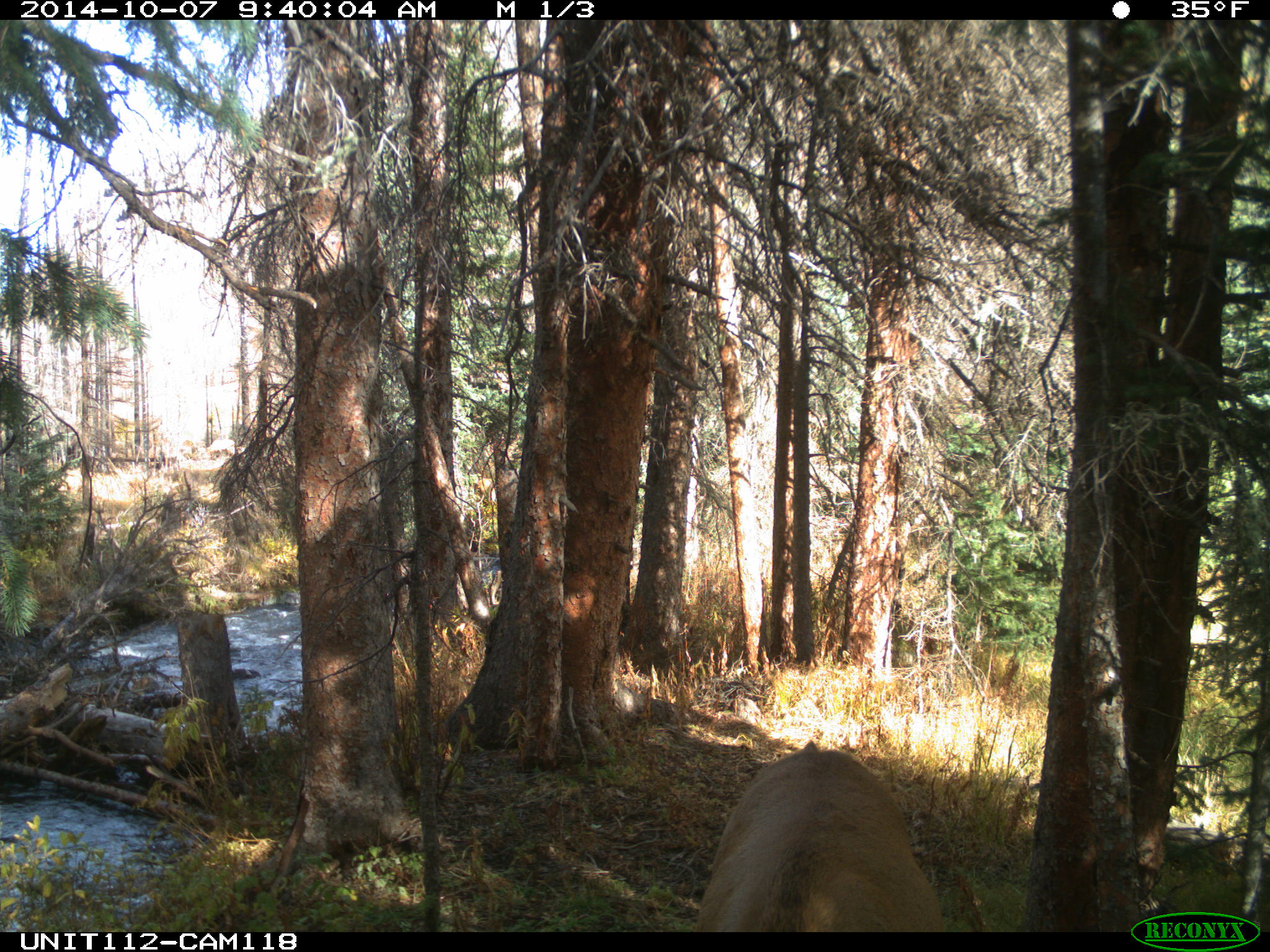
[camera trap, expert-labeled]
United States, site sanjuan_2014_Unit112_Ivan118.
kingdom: Animalia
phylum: Chordata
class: Mammalia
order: Artiodactyla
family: Cervidae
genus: Cervus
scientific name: Cervus elaphus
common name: red deer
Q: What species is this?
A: Cervus elaphus (red deer).